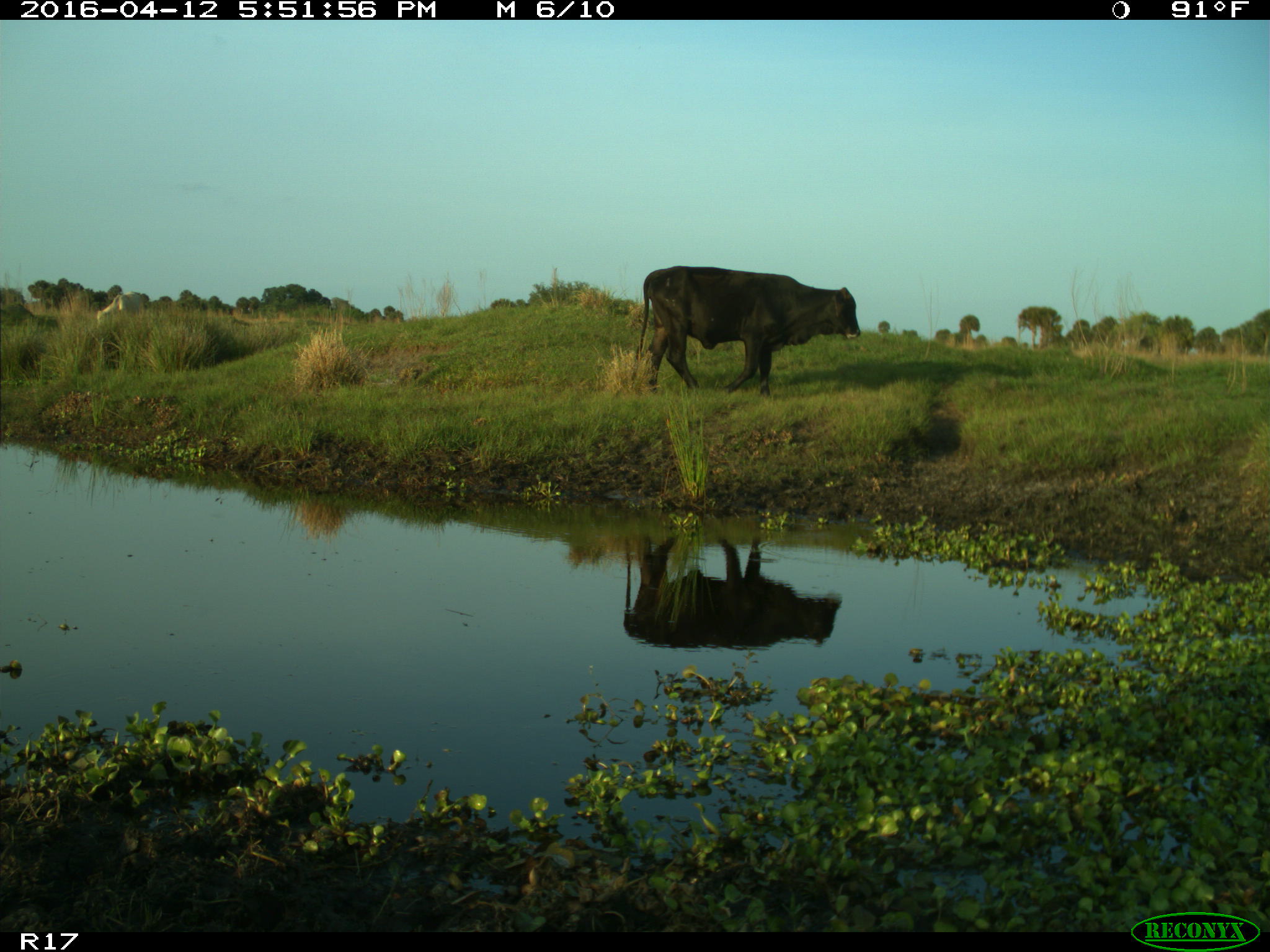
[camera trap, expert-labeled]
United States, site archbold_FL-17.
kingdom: Animalia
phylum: Chordata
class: Mammalia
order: Artiodactyla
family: Bovidae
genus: Bos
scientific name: Bos taurus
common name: domestic cow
Bos taurus (domestic cow).